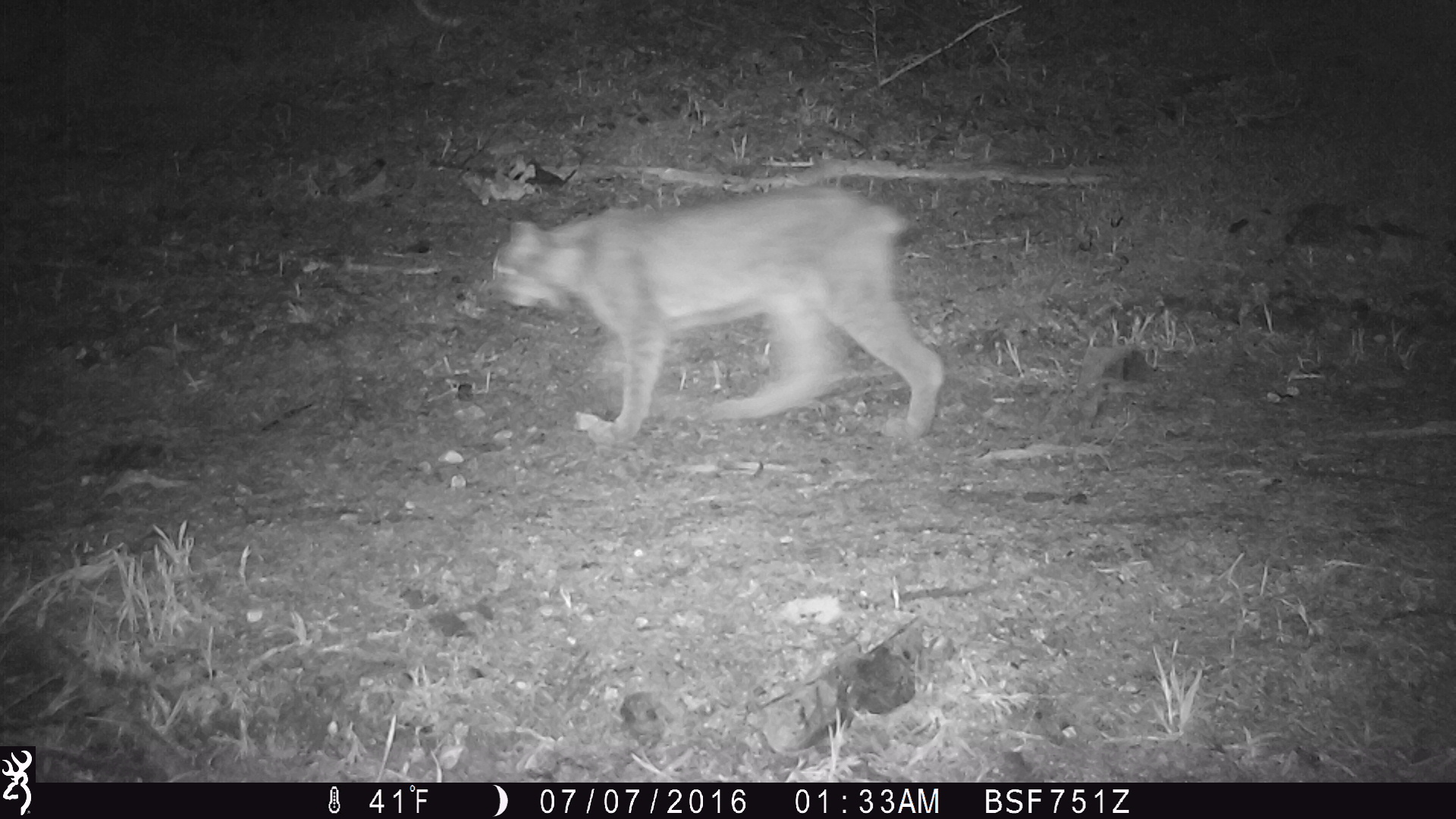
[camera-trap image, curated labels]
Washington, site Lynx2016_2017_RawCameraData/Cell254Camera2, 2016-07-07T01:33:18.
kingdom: Animalia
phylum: Chordata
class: Mammalia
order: Carnivora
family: Felidae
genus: Lynx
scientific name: Lynx canadensis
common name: canada lynx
Lynx canadensis (canada lynx). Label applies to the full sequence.